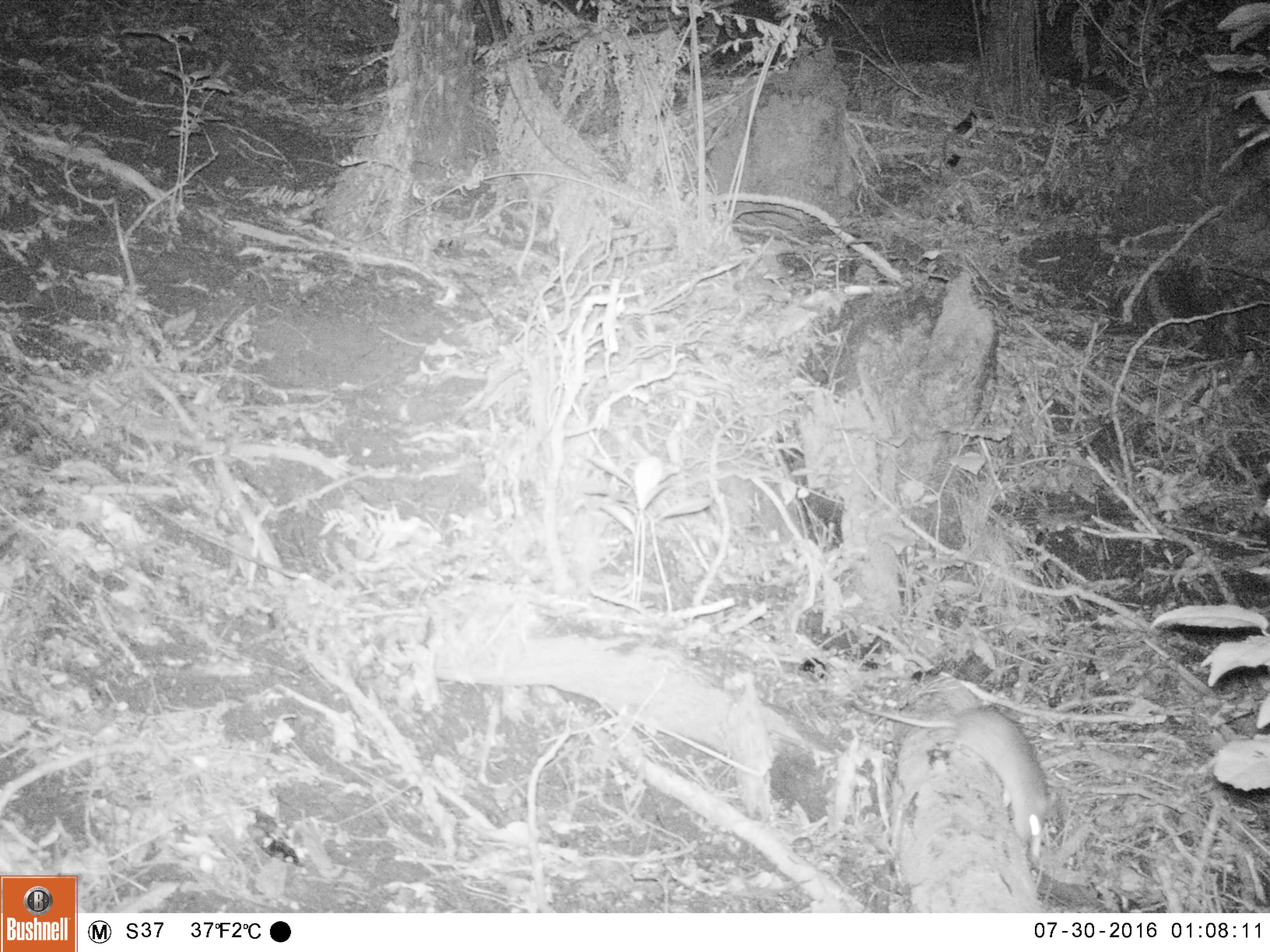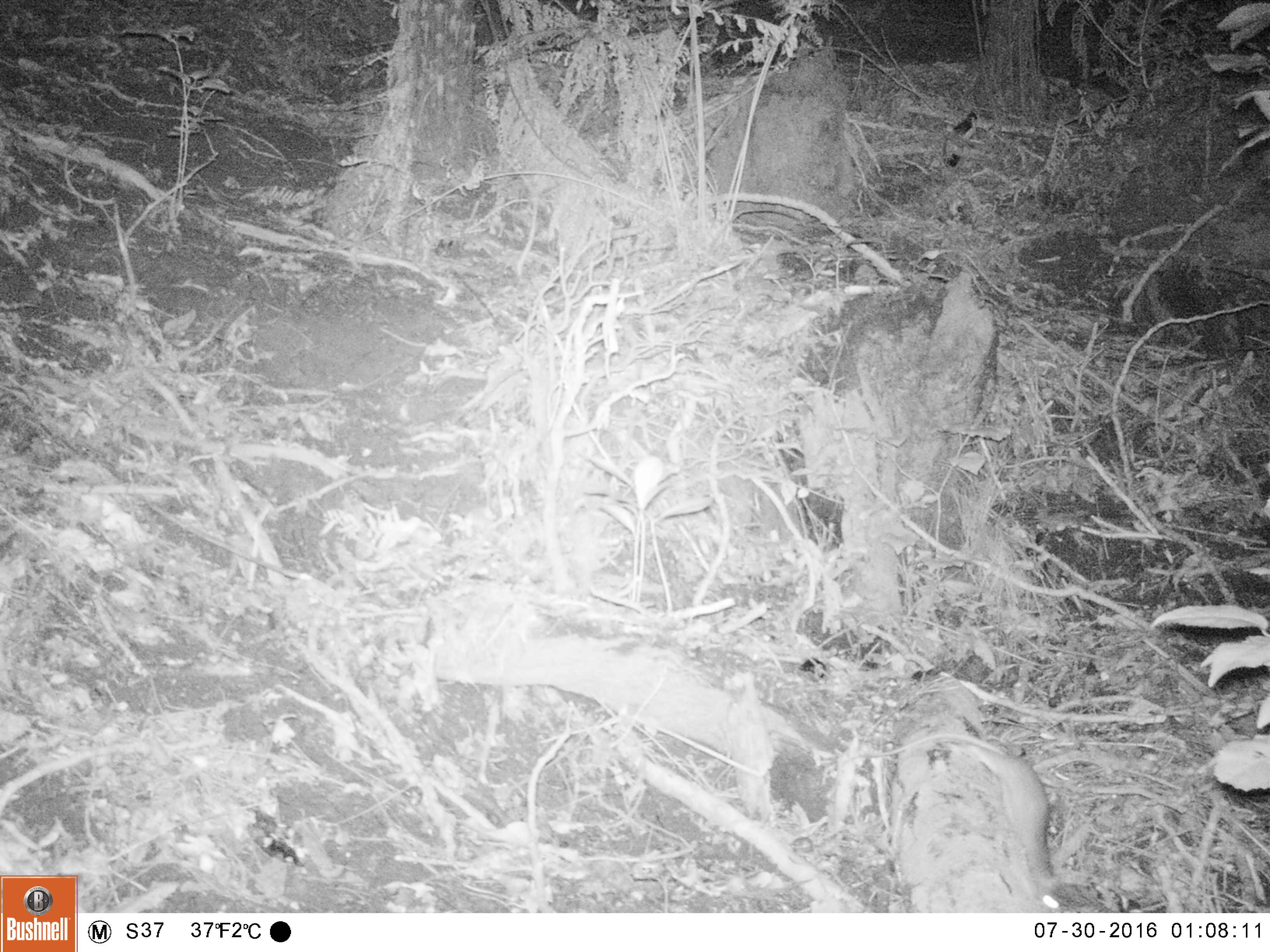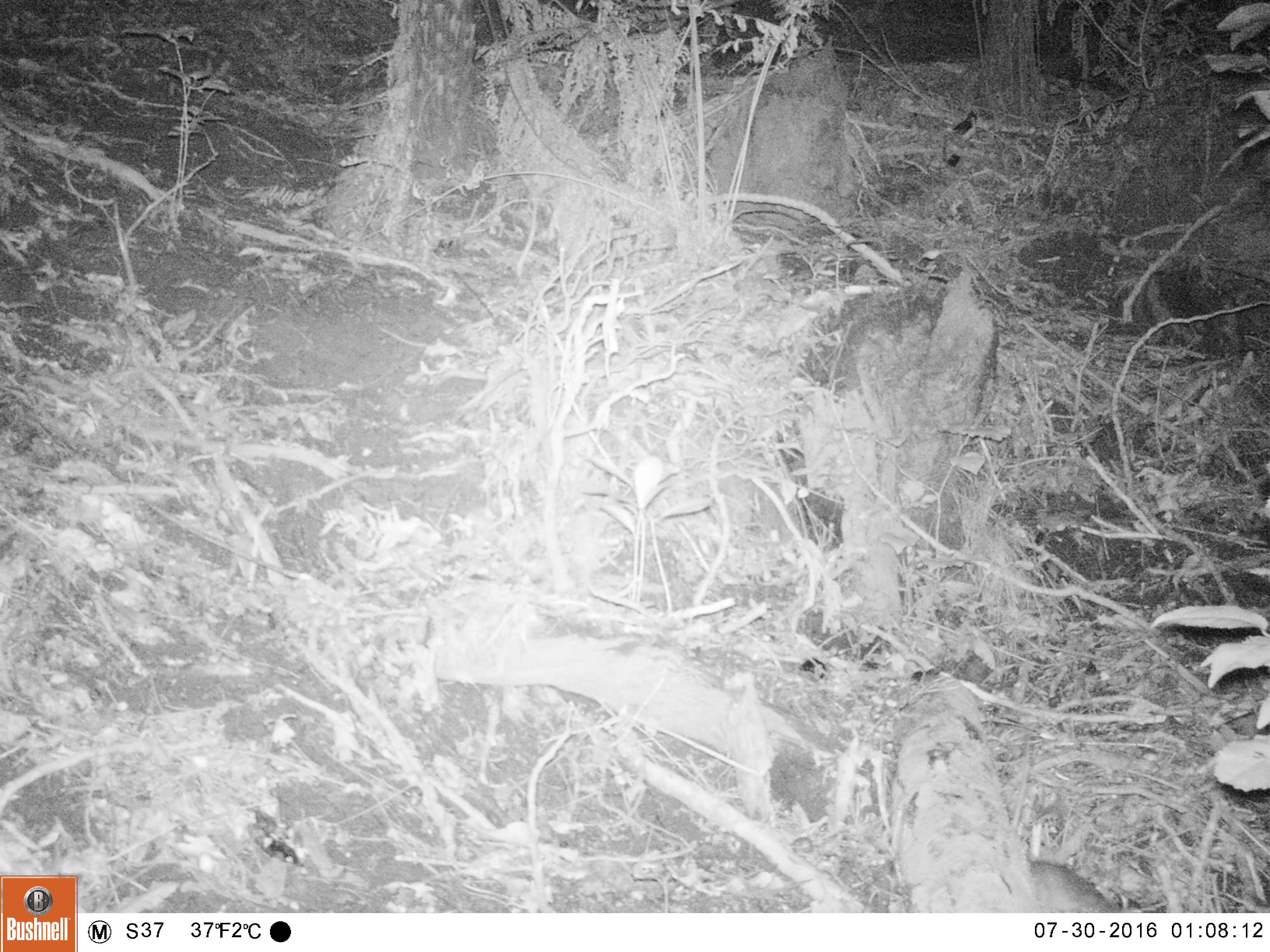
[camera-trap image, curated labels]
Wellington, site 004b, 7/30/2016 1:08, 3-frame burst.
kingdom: Animalia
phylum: Chordata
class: Mammalia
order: Rodentia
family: Muridae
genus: Rattus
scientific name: Rattus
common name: rat